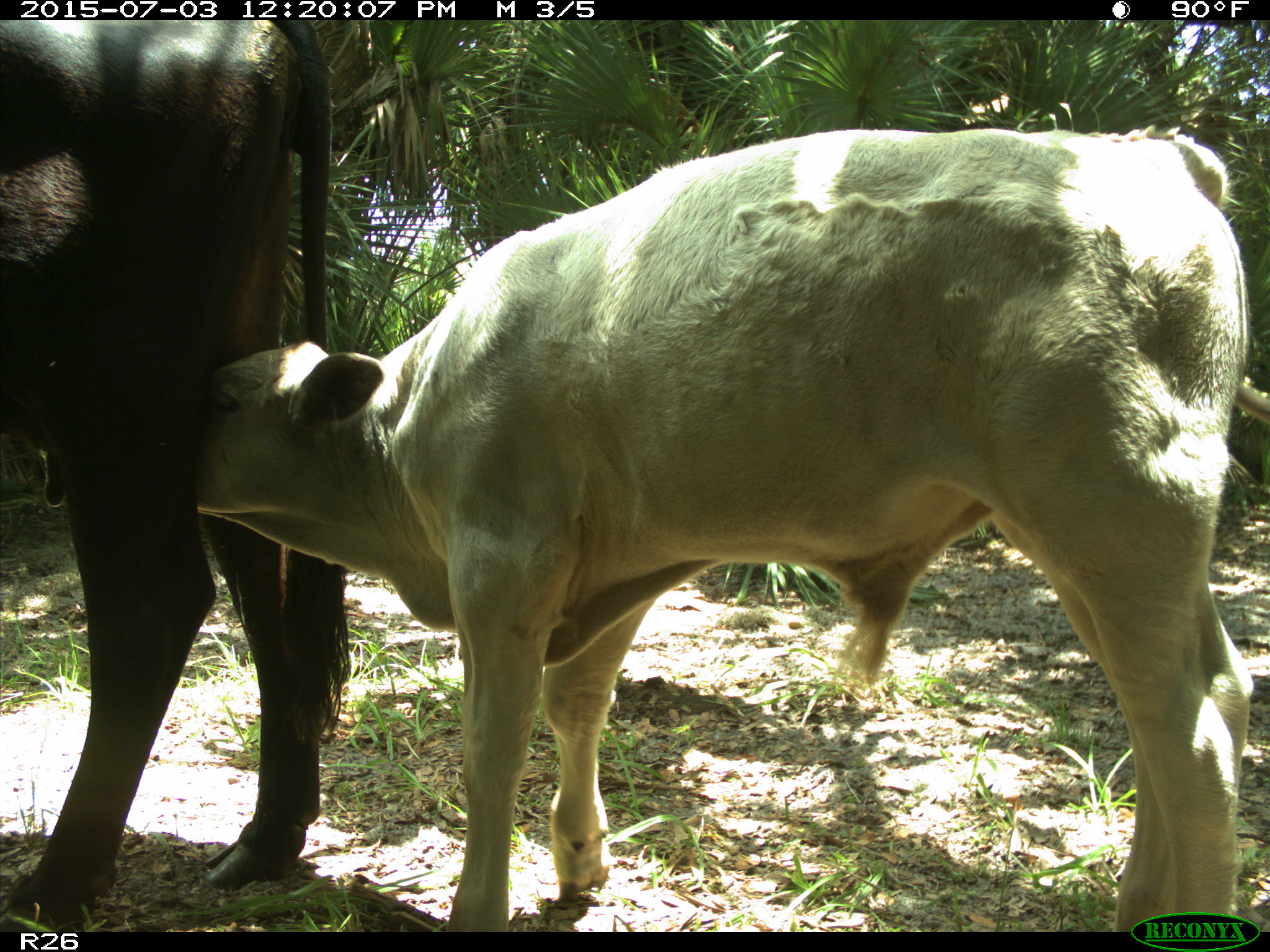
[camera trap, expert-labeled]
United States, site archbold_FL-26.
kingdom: Animalia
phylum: Chordata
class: Mammalia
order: Artiodactyla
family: Bovidae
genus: Bos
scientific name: Bos taurus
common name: domestic cow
Bos taurus (domestic cow).